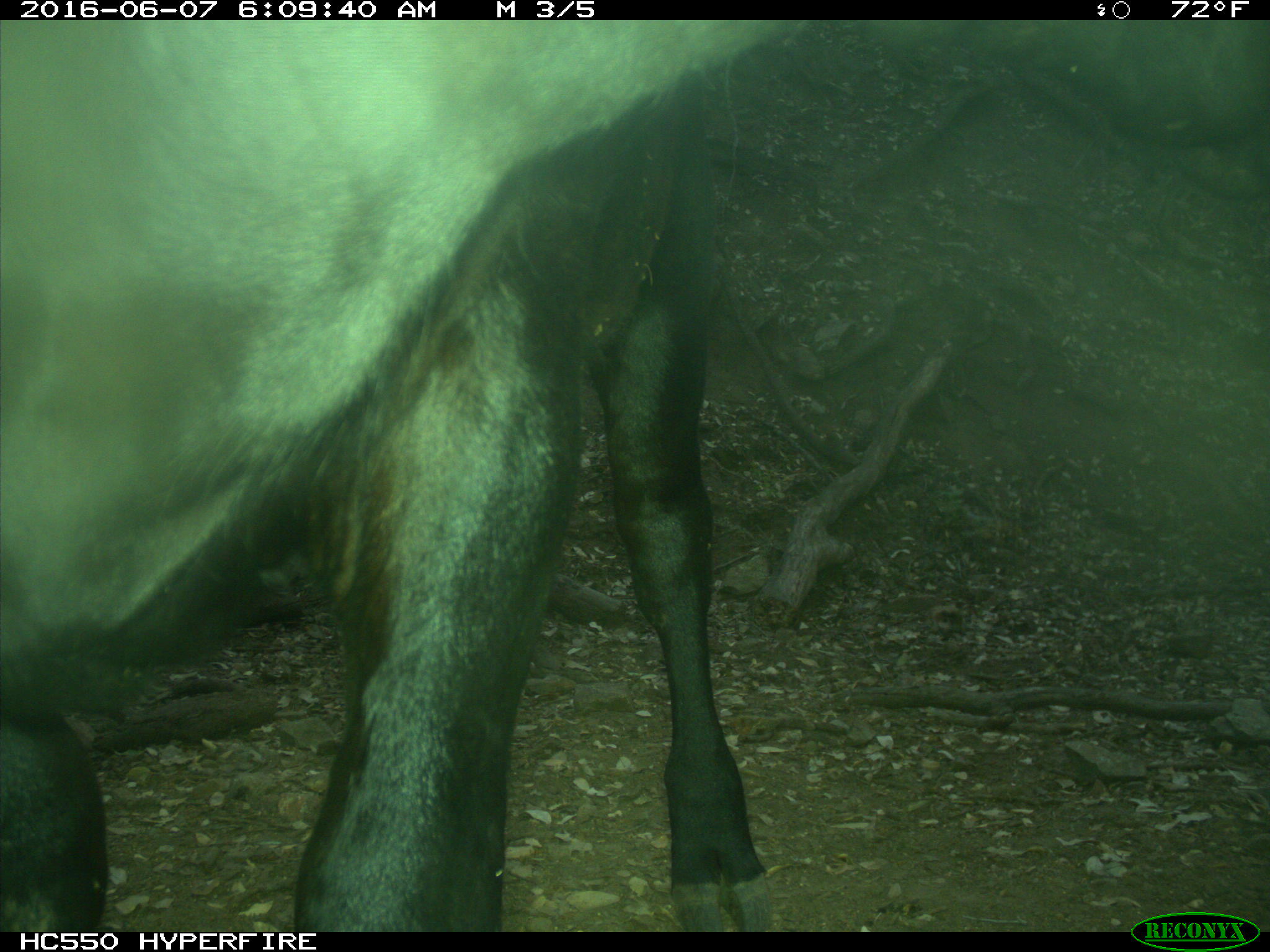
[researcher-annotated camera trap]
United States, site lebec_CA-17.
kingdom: Animalia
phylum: Chordata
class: Mammalia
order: Artiodactyla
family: Bovidae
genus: Bos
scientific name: Bos taurus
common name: domestic cow